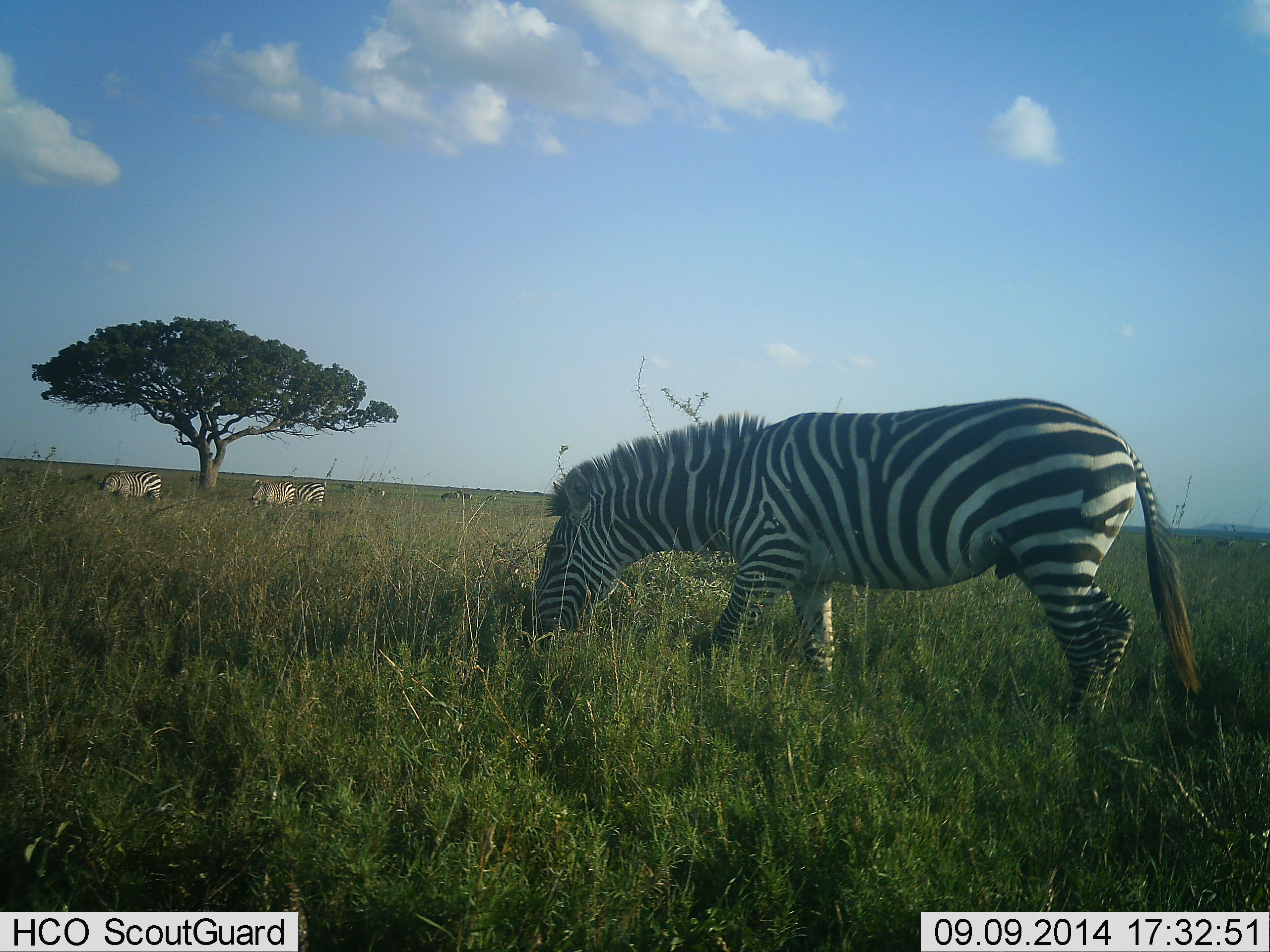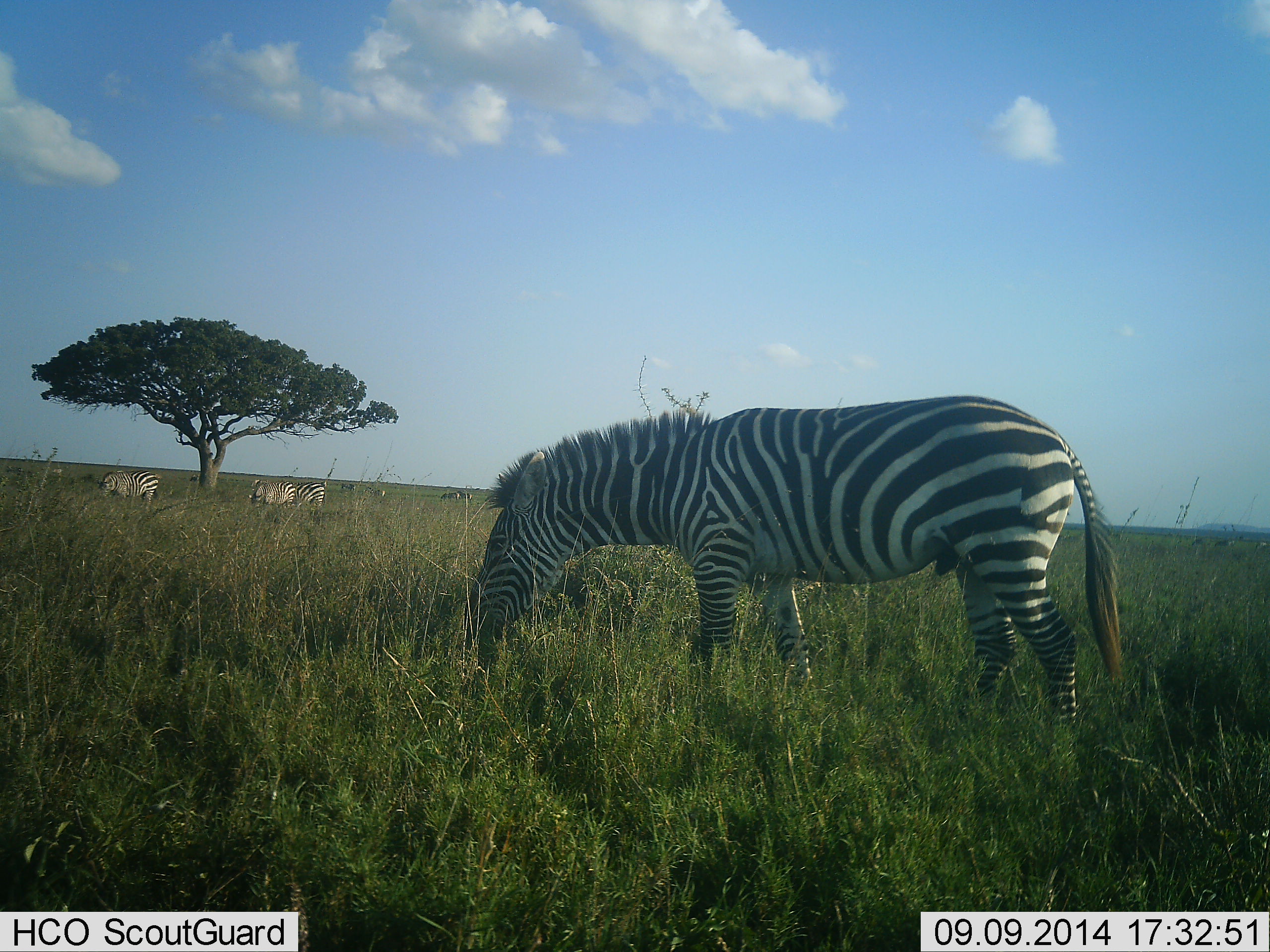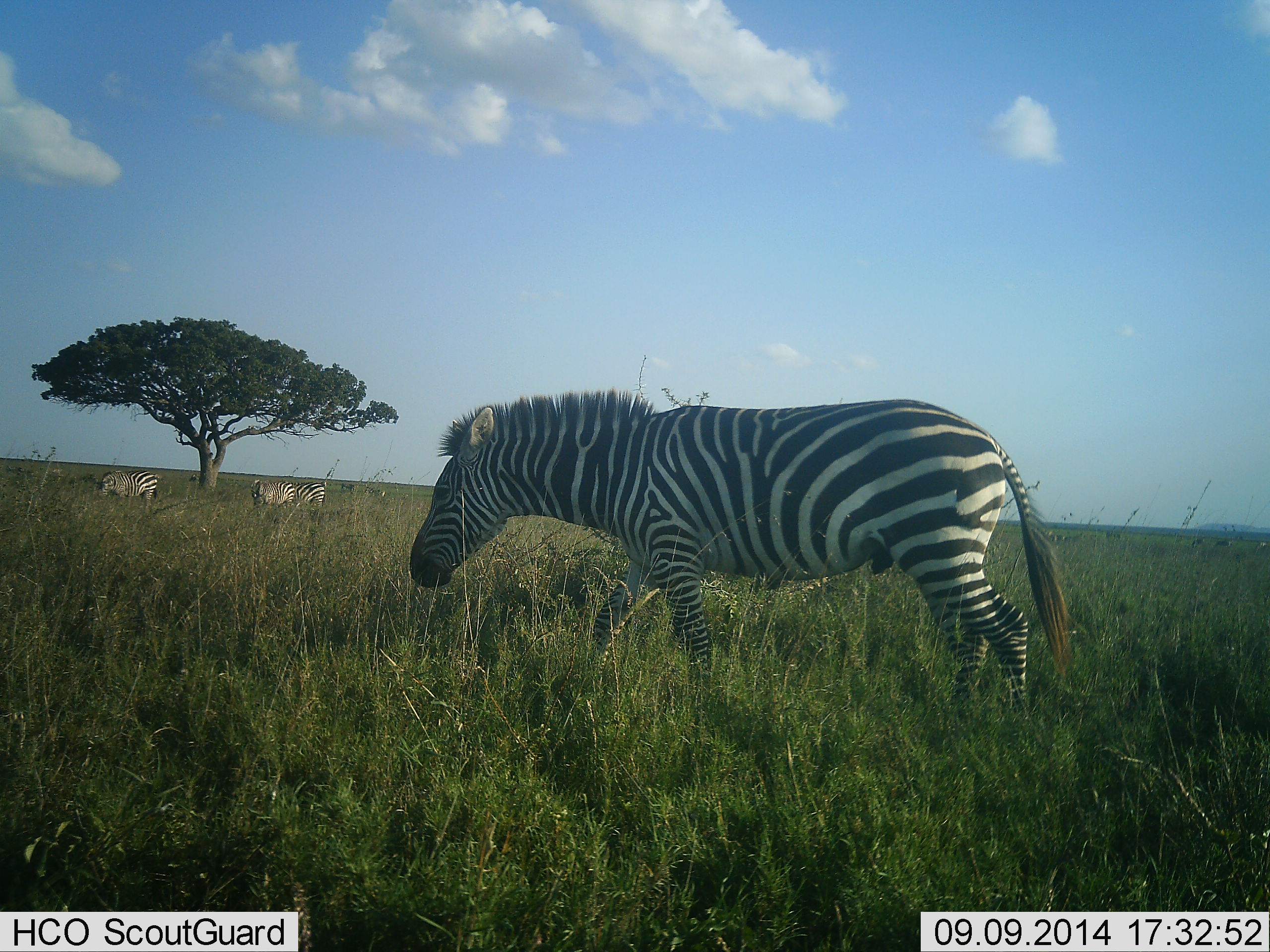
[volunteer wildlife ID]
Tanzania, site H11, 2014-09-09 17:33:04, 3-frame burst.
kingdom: Animalia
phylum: Chordata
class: Mammalia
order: Perissodactyla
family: Equidae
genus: Equus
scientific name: Equus quagga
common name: plains zebra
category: zebra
Zebra (plains zebra) (Equus quagga), count 5. Behavior (volunteer vote fractions): standing 40%, resting 0%, moving 40%, interacting 0%. Young present (vote fraction): 0%. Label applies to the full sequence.